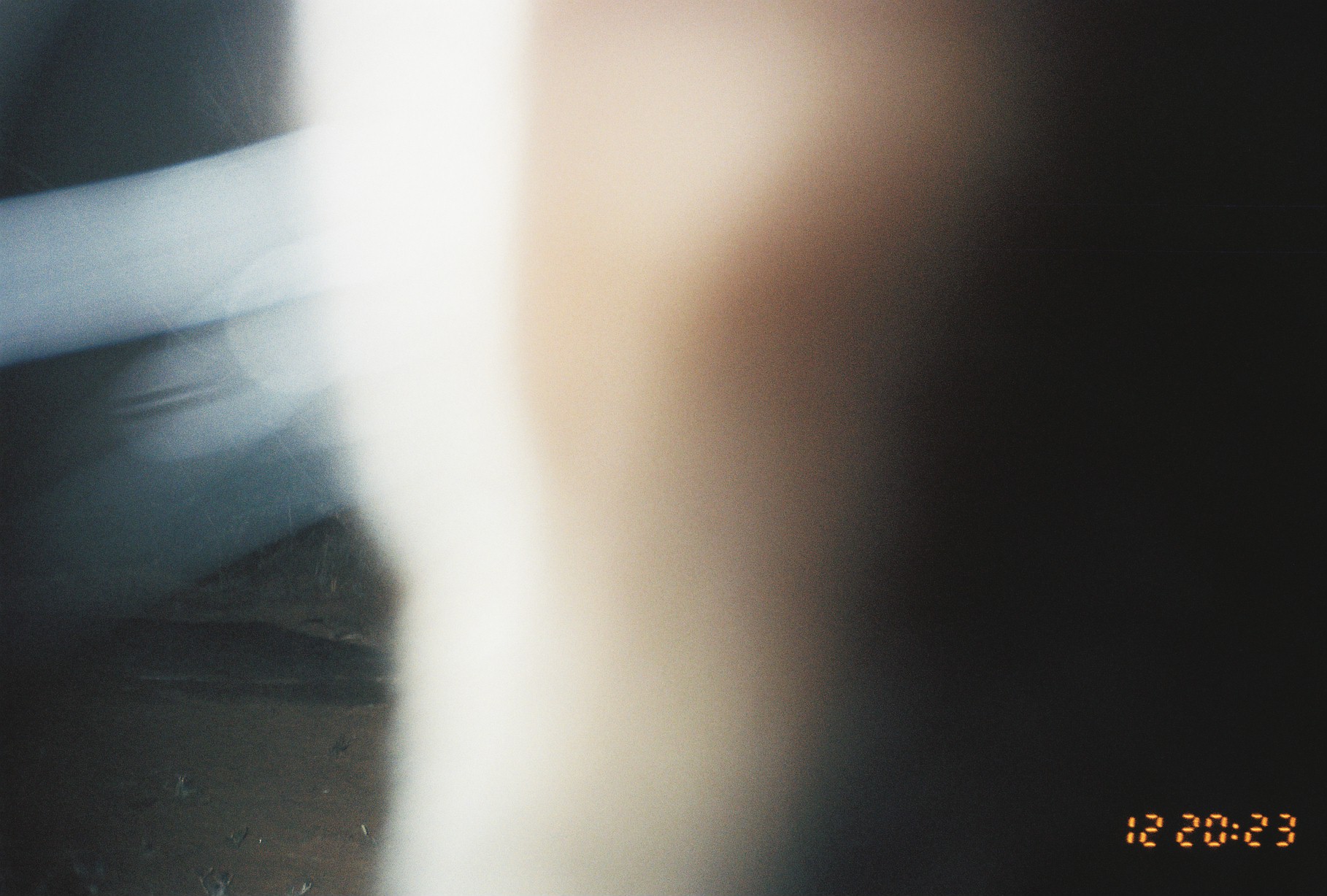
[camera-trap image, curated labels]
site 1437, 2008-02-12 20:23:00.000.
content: unidentified animal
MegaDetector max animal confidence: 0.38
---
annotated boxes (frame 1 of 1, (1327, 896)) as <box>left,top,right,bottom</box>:
unknown: <box>0,0,1326,890</box>